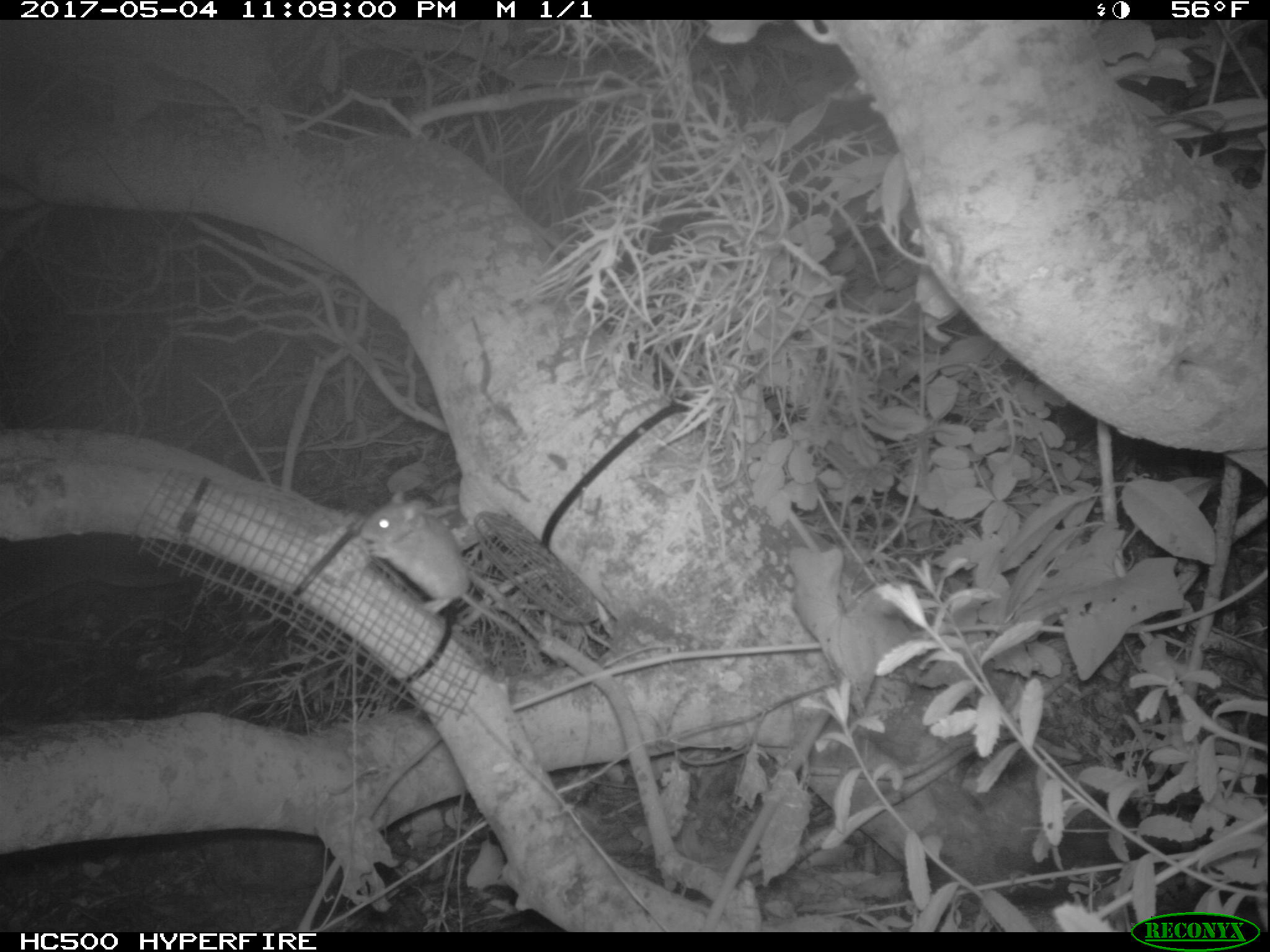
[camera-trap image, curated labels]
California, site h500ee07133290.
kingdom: Animalia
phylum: Chordata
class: Mammalia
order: Rodentia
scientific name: Rodentia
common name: rodent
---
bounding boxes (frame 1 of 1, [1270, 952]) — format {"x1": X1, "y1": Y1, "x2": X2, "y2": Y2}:
rodent: {"x1": 358, "y1": 486, "x2": 540, "y2": 662}